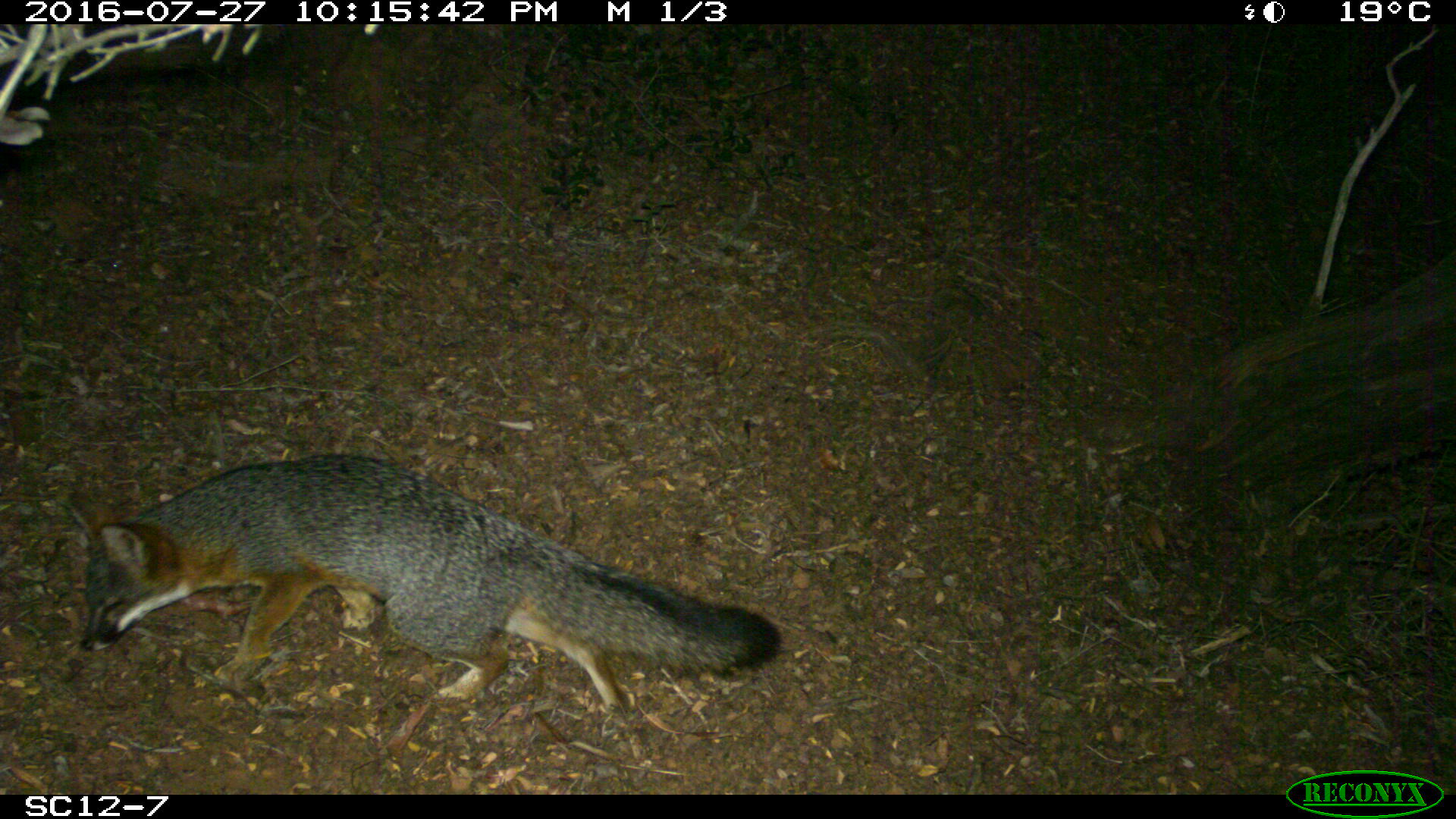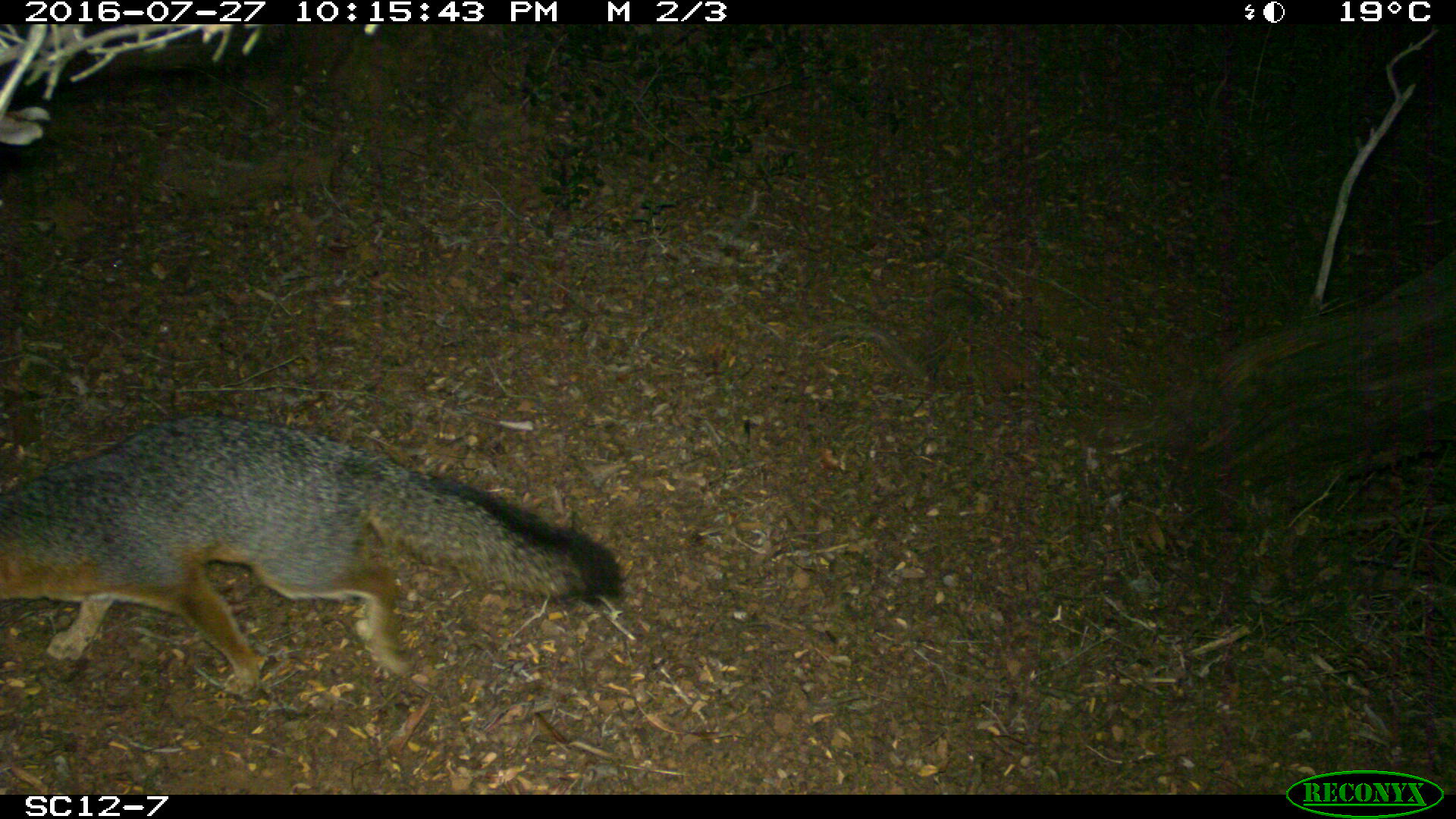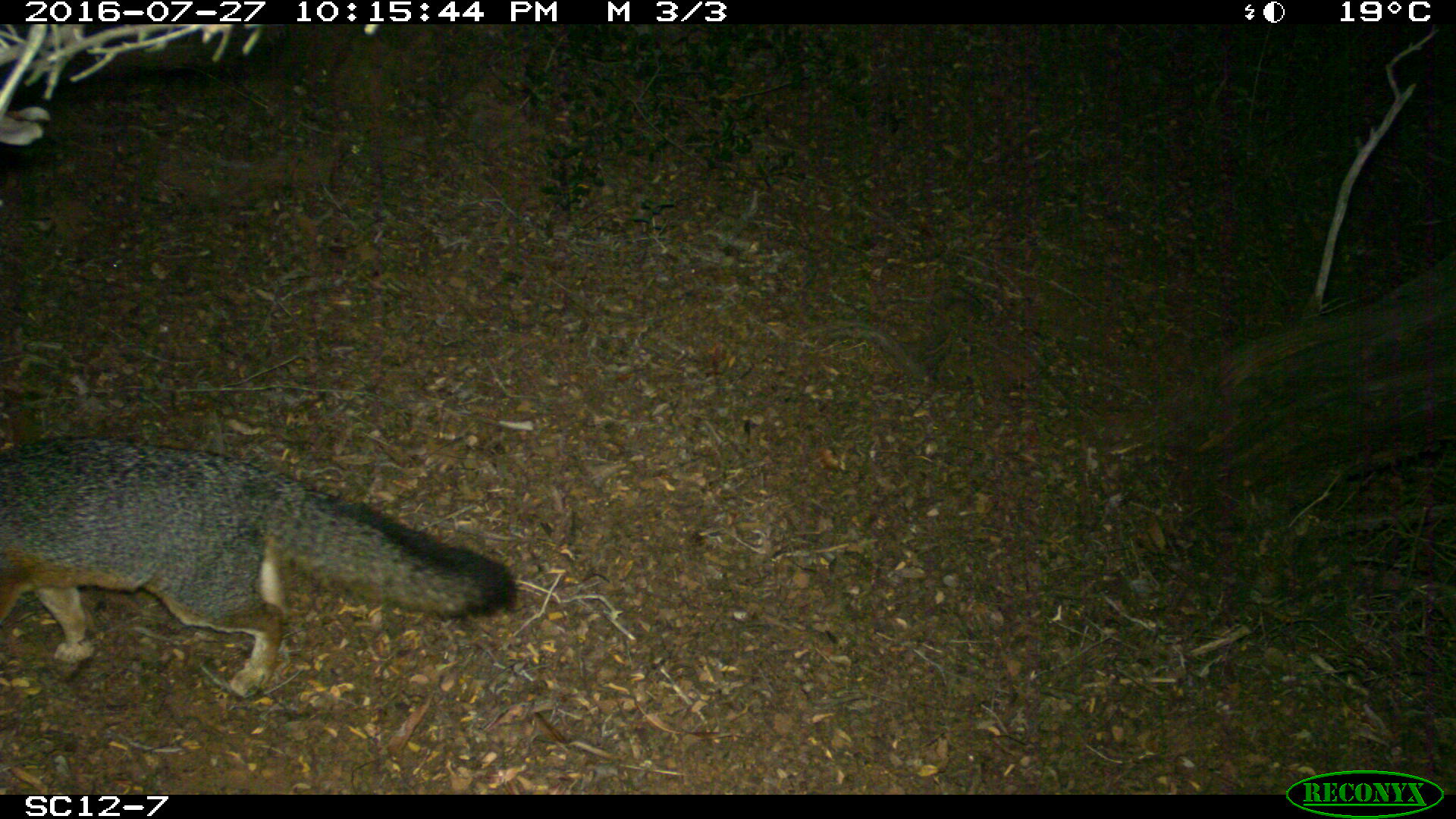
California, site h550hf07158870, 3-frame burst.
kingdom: Animalia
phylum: Chordata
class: Mammalia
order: Carnivora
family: Canidae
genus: Urocyon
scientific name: Urocyon littoralis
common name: island fox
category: fox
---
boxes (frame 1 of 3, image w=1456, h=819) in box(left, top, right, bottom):
fox: box(77, 450, 783, 711)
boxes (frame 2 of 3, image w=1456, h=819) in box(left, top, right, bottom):
fox: box(0, 412, 628, 695)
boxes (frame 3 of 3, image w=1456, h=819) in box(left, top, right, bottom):
fox: box(0, 434, 518, 698)